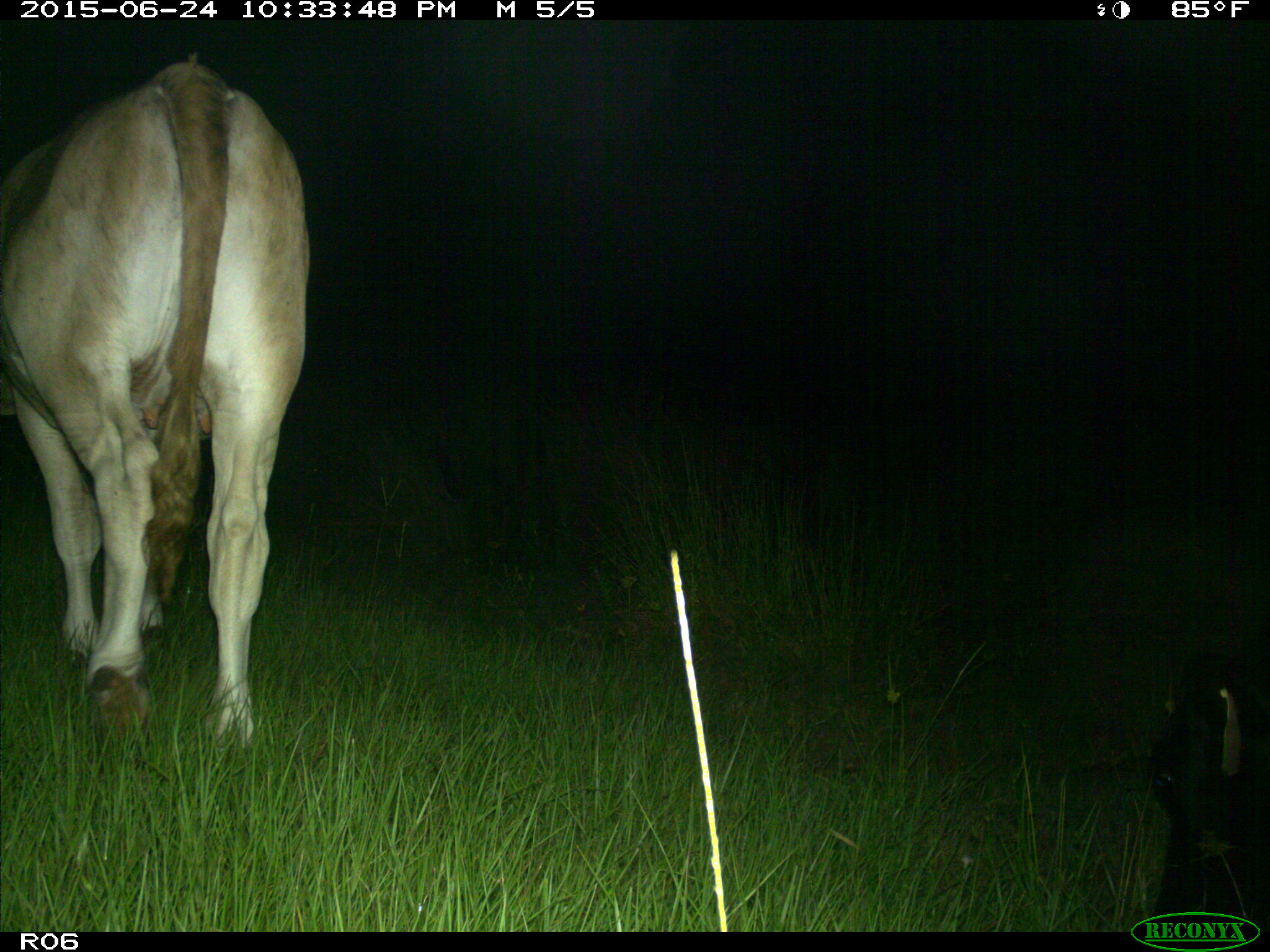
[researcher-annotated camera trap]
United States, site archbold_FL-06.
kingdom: Animalia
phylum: Chordata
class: Mammalia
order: Artiodactyla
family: Bovidae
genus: Bos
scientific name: Bos taurus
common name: domestic cow